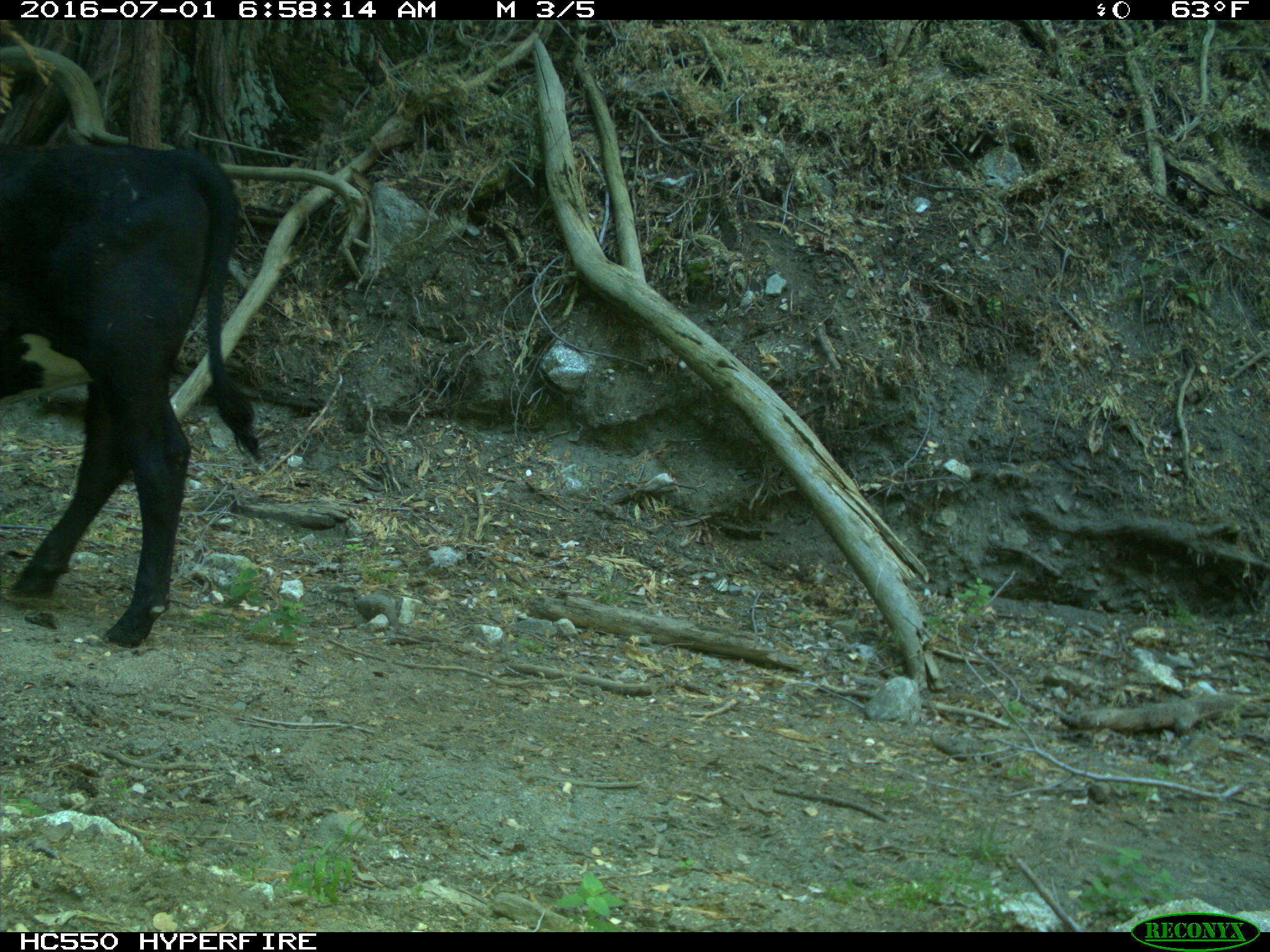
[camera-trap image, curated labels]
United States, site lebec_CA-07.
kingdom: Animalia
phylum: Chordata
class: Mammalia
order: Artiodactyla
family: Bovidae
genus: Bos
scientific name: Bos taurus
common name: domestic cow